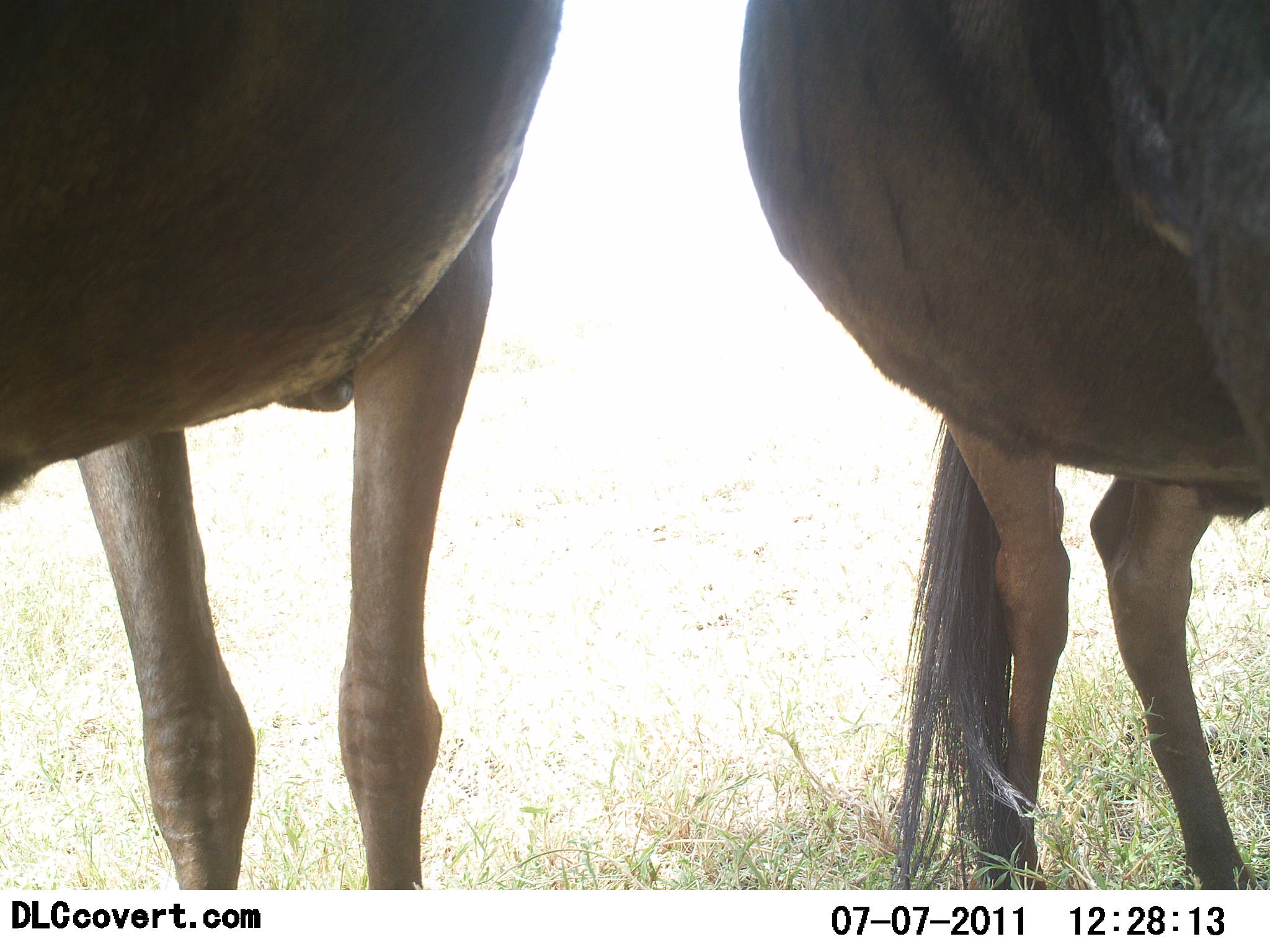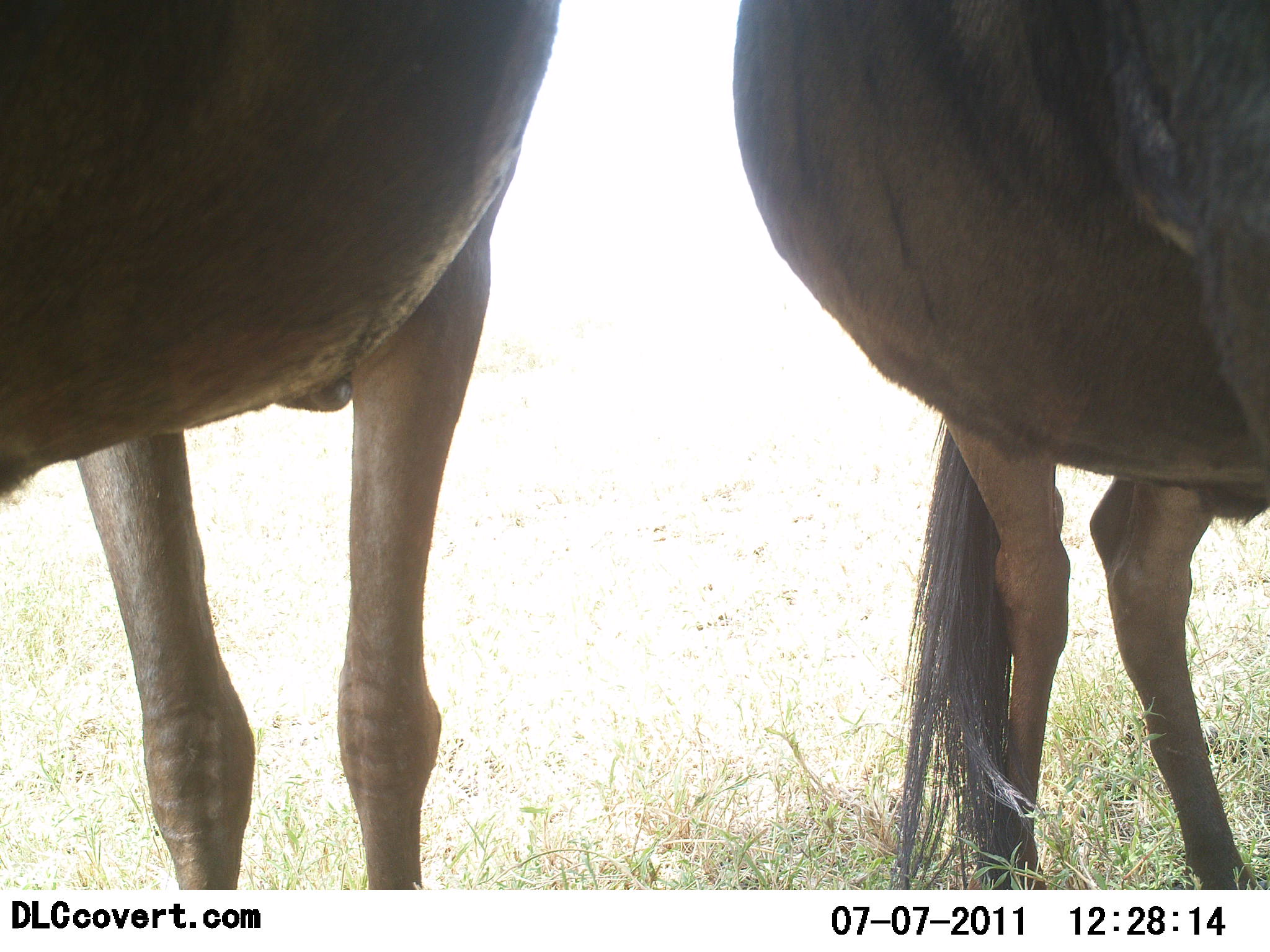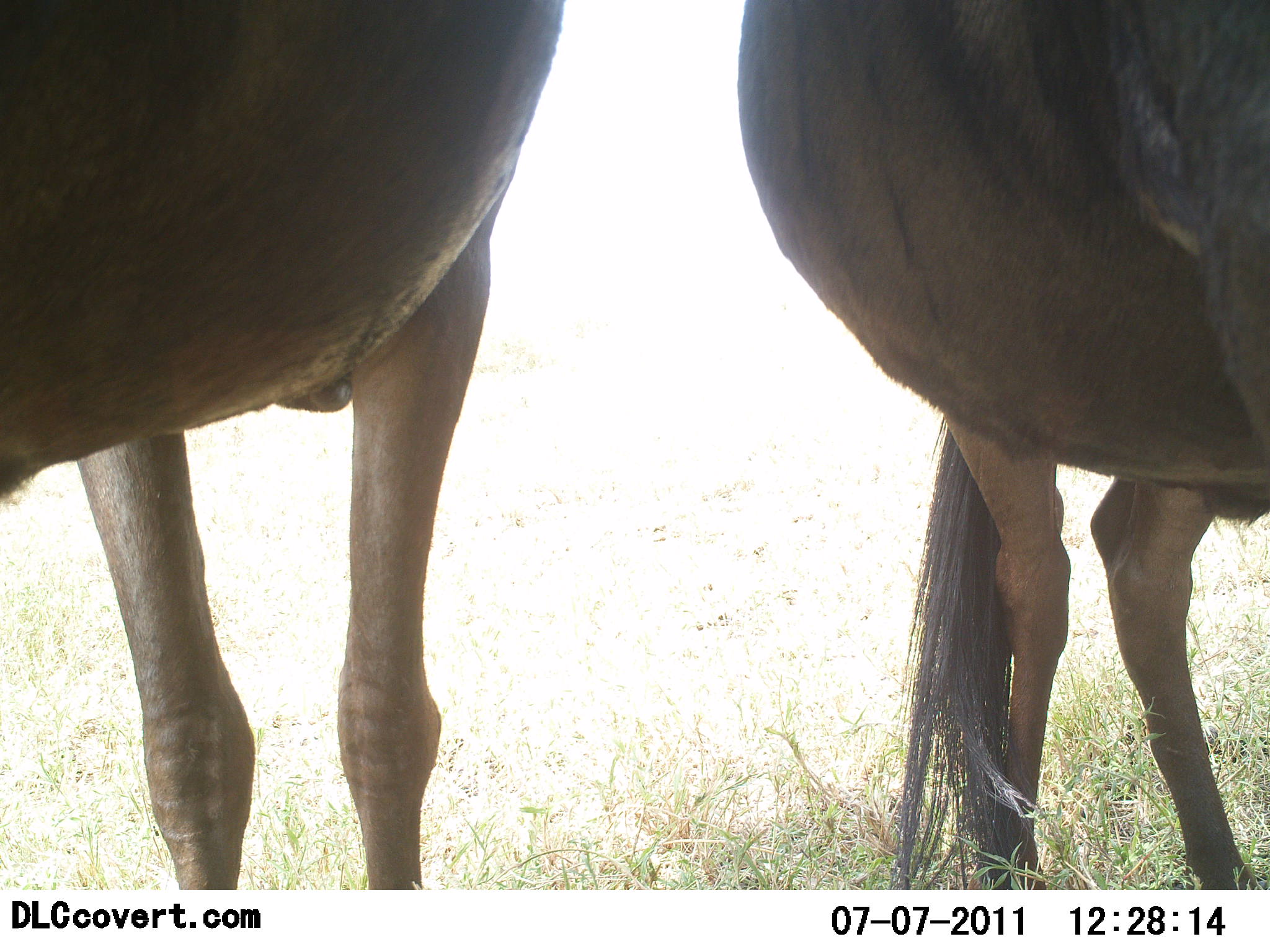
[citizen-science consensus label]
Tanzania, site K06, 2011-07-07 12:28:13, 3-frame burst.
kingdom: Animalia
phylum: Chordata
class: Mammalia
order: Artiodactyla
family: Bovidae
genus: Connochaetes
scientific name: Connochaetes taurinus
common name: blue wildebeest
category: wildebeest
Wildebeest (blue wildebeest) (Connochaetes taurinus), count 2. Behavior (volunteer vote fractions): standing 100%, resting 10%, moving 0%, interacting 0%. Young present (vote fraction): 0%. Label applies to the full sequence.